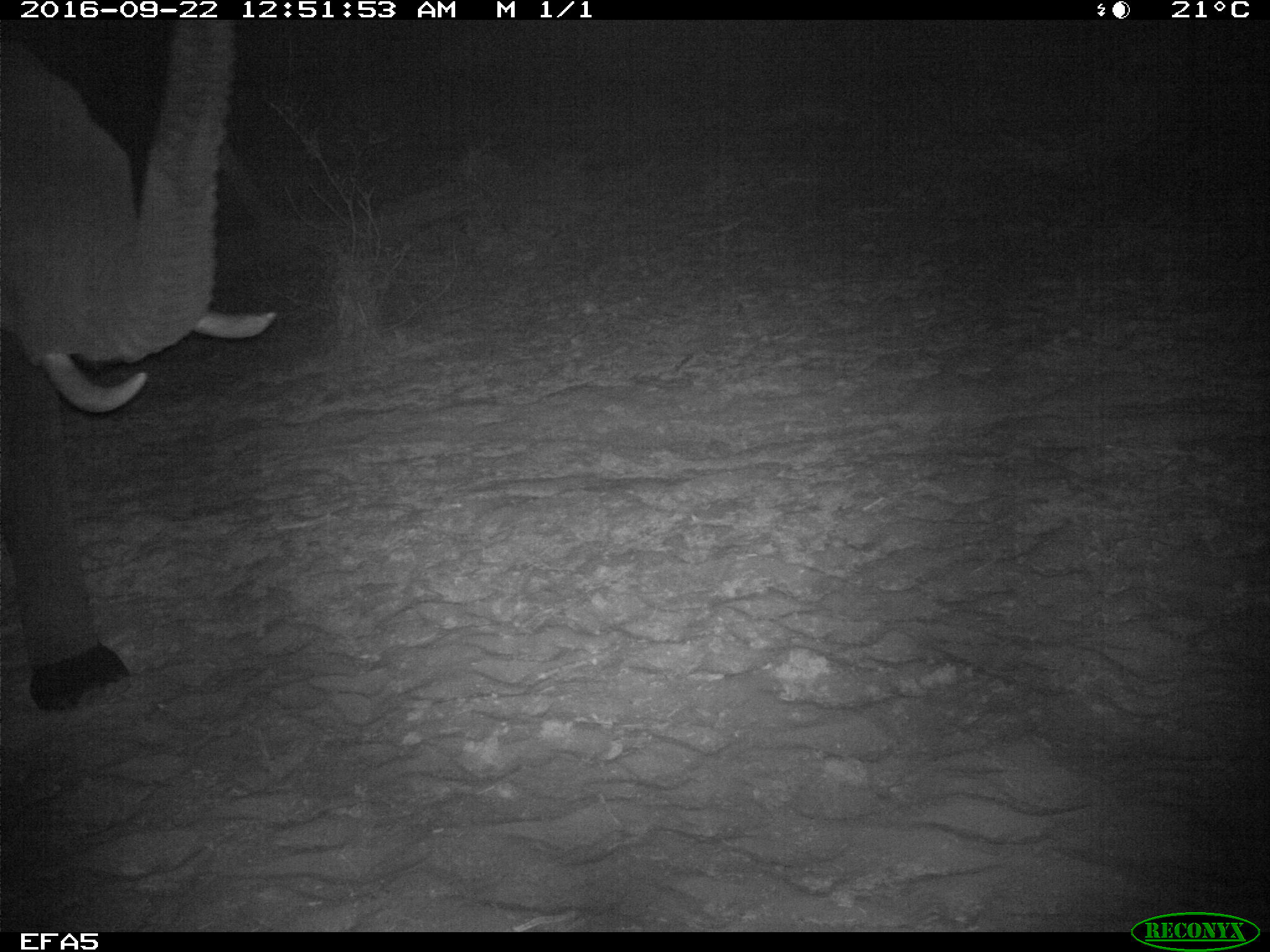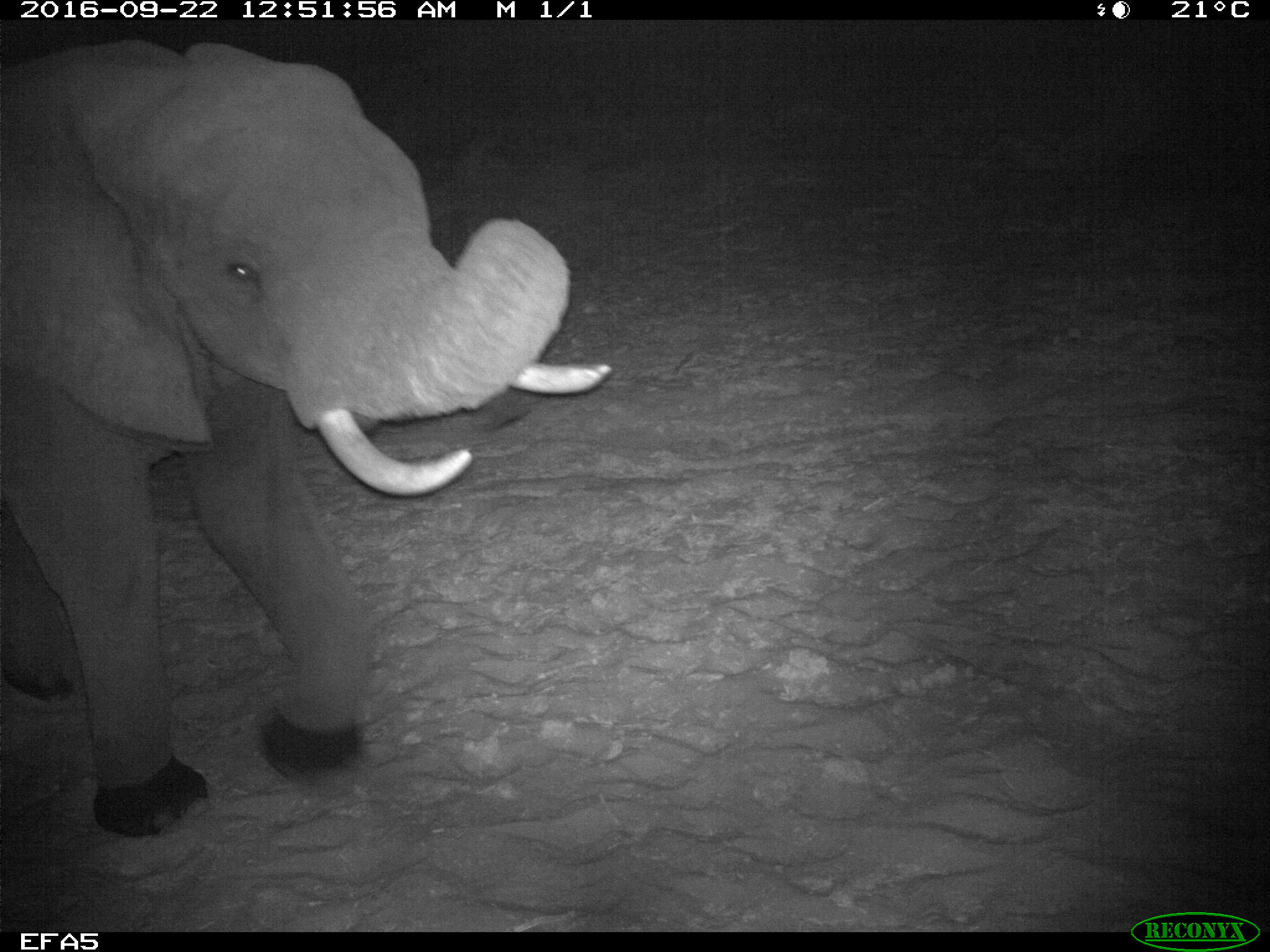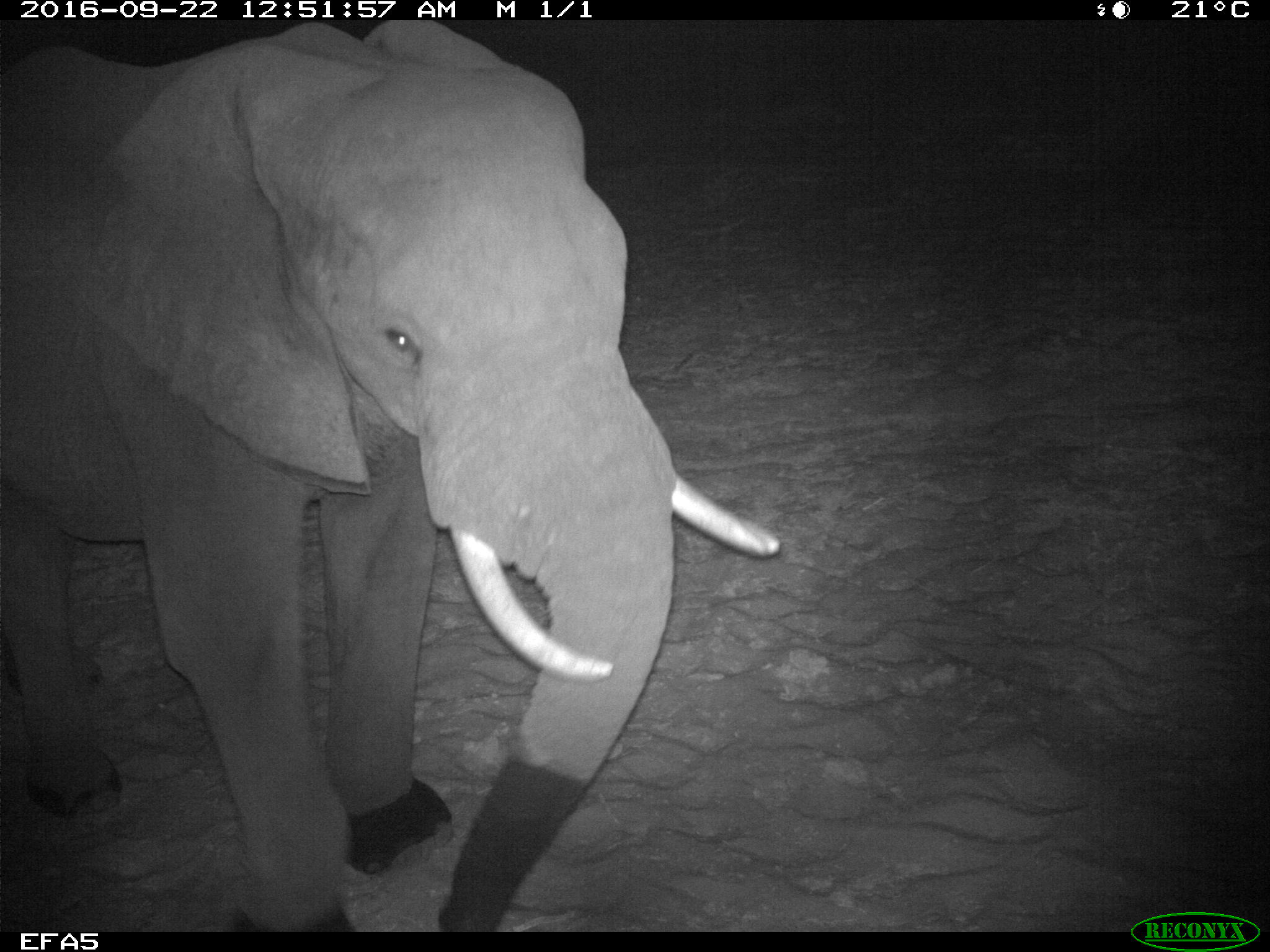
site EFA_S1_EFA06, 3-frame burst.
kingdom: Animalia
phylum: Chordata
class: Mammalia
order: Proboscidea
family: Elephantidae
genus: Loxodonta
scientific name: Loxodonta africana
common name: african bush elephant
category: elephant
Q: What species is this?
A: Elephant (african bush elephant) (Loxodonta africana).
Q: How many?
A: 1.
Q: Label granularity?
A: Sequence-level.